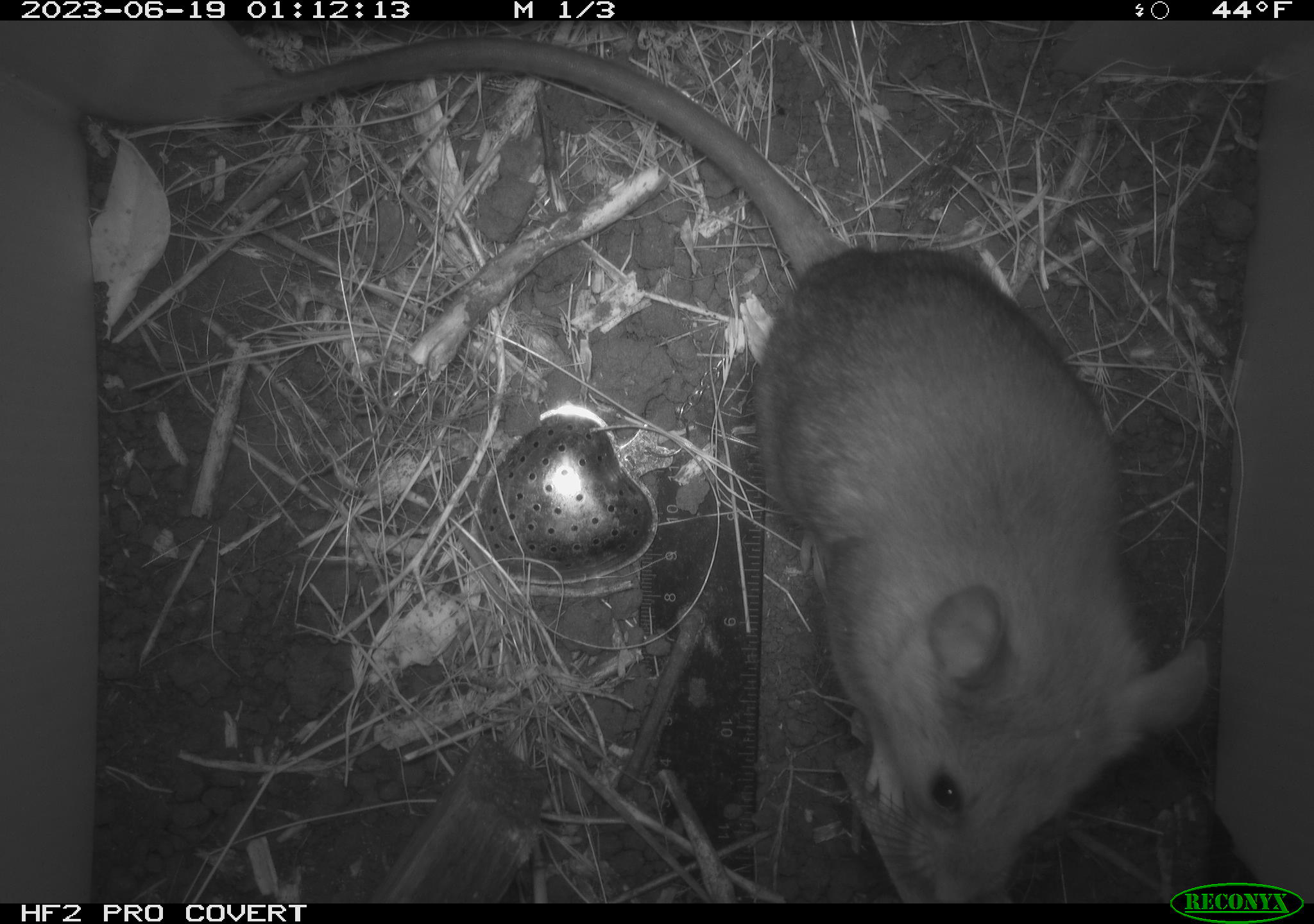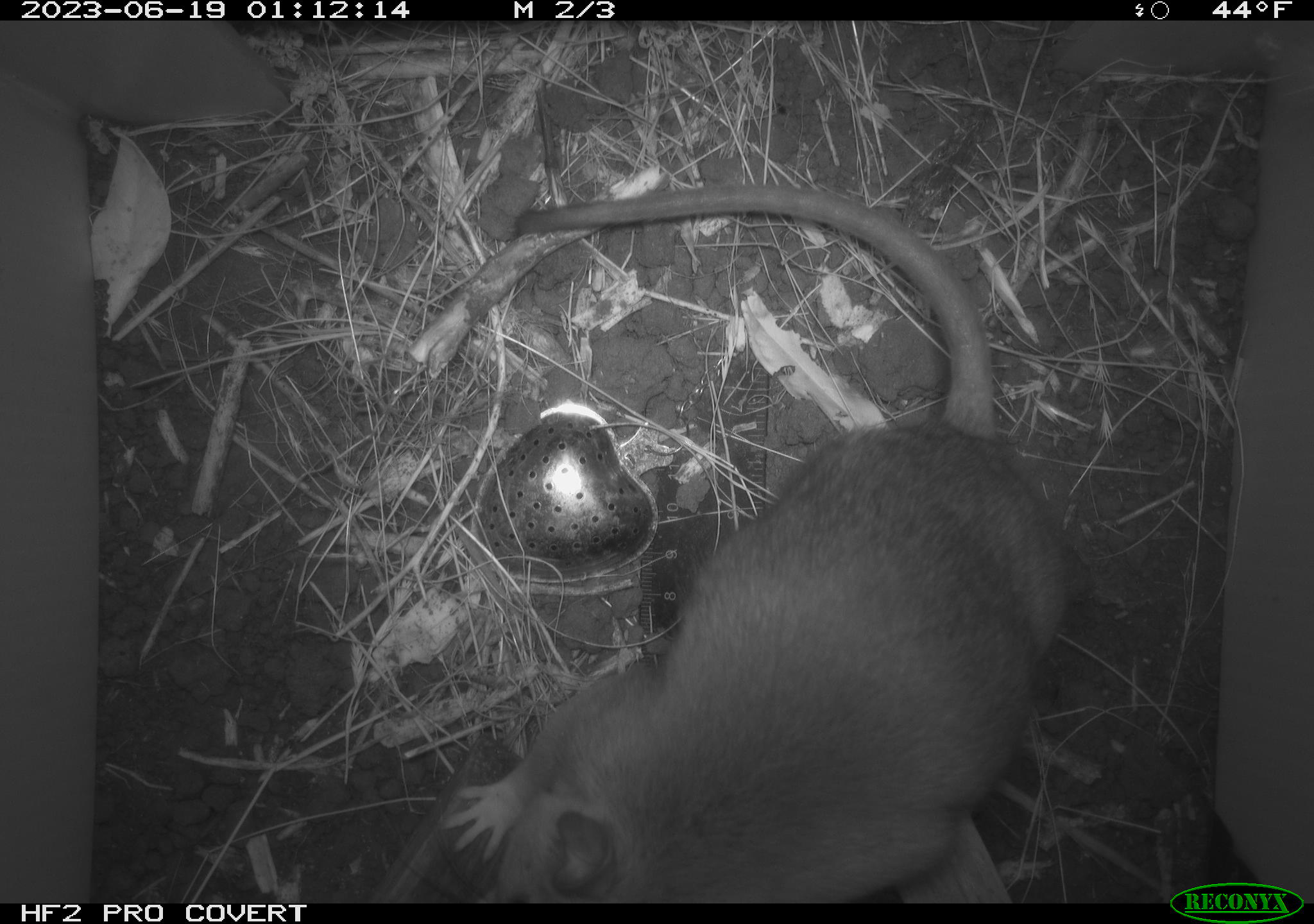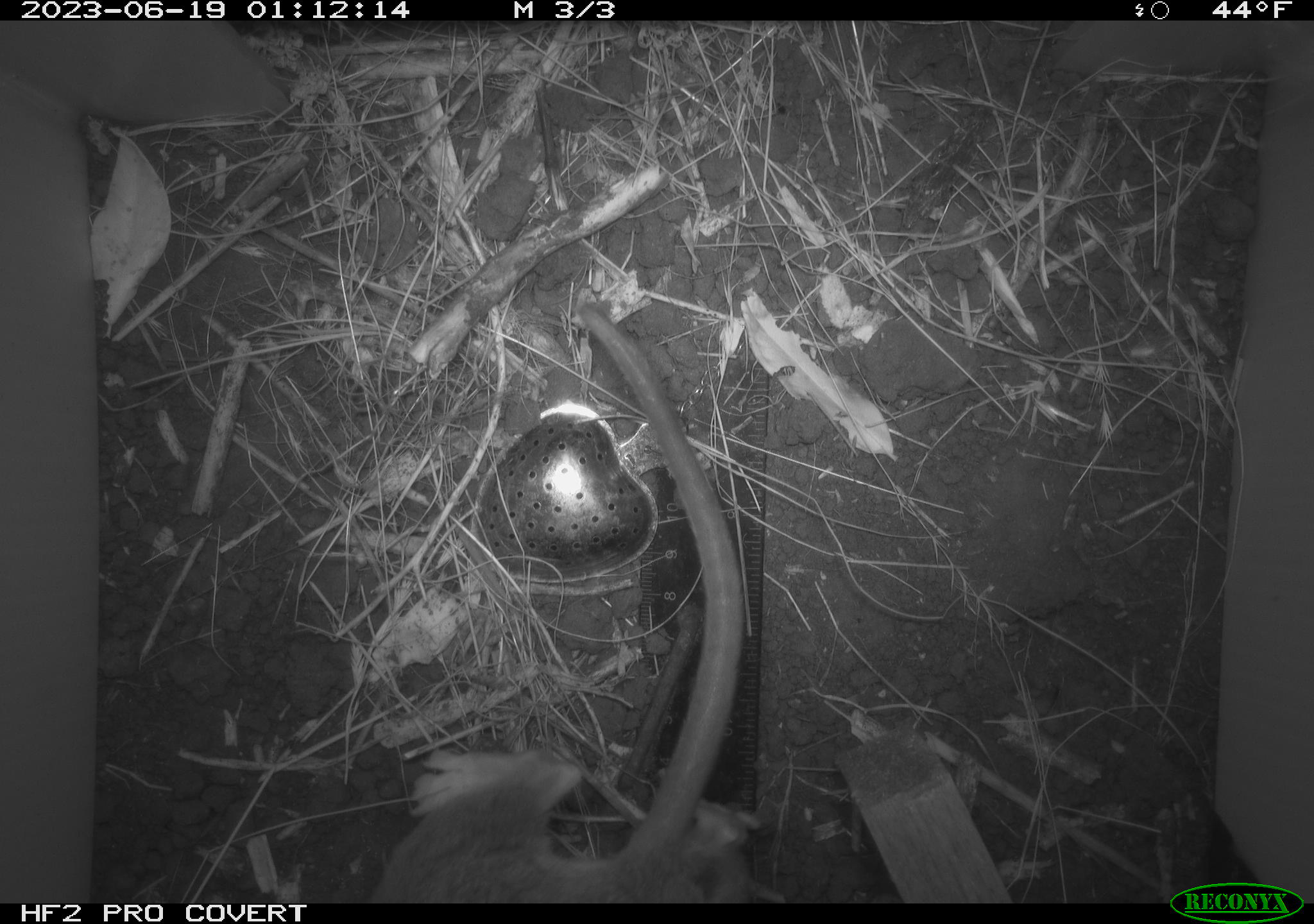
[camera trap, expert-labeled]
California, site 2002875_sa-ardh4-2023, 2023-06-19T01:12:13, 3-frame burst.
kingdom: Animalia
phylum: Chordata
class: Mammalia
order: Rodentia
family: Cricetidae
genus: Neotoma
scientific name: Neotoma fuscipes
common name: dusky-footed woodrat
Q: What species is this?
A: Dusky-footed woodrat (Neotoma fuscipes).